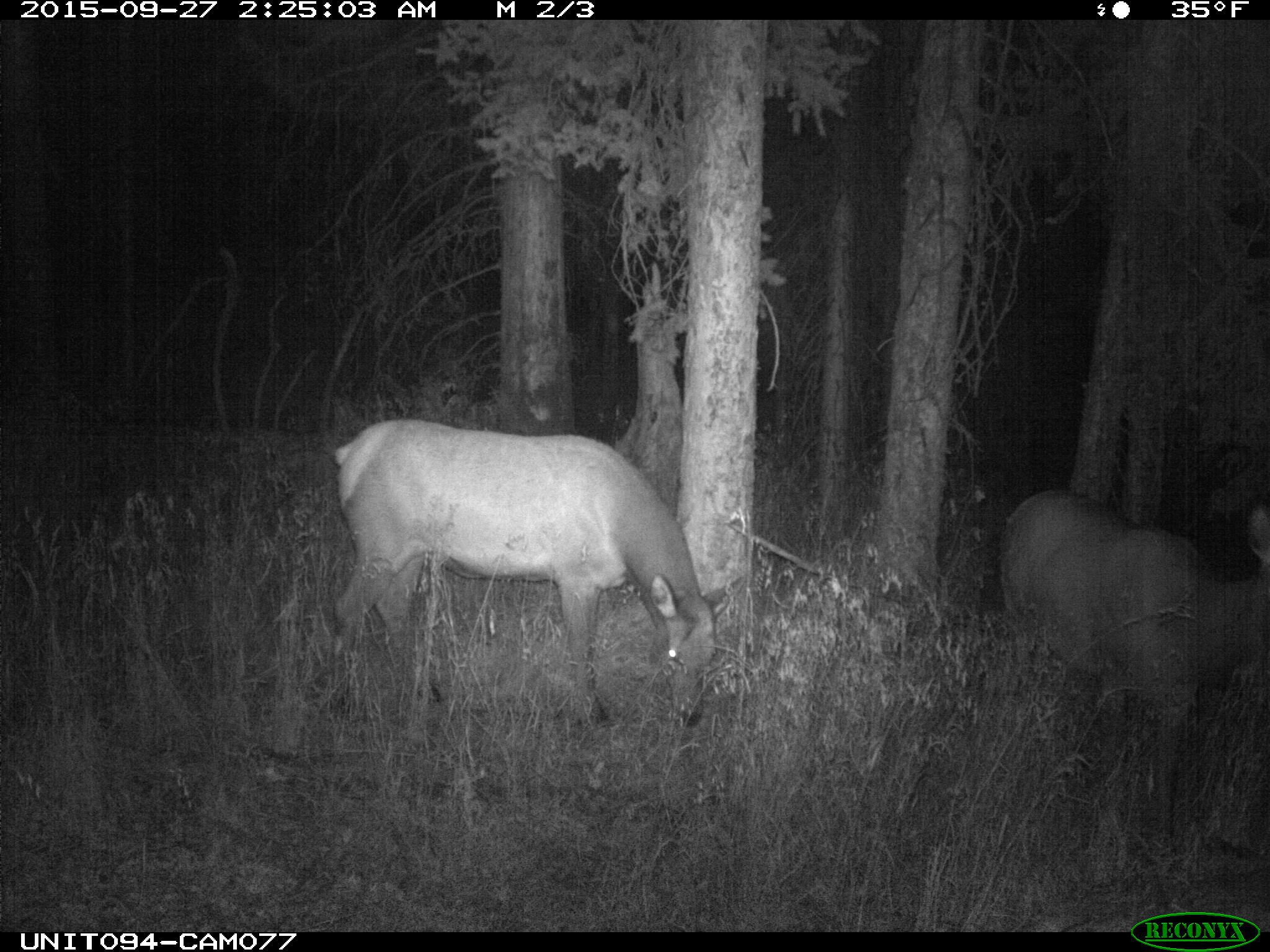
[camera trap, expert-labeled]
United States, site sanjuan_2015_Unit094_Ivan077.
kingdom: Animalia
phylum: Chordata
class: Mammalia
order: Artiodactyla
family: Cervidae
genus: Cervus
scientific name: Cervus elaphus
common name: red deer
Cervus elaphus (red deer).